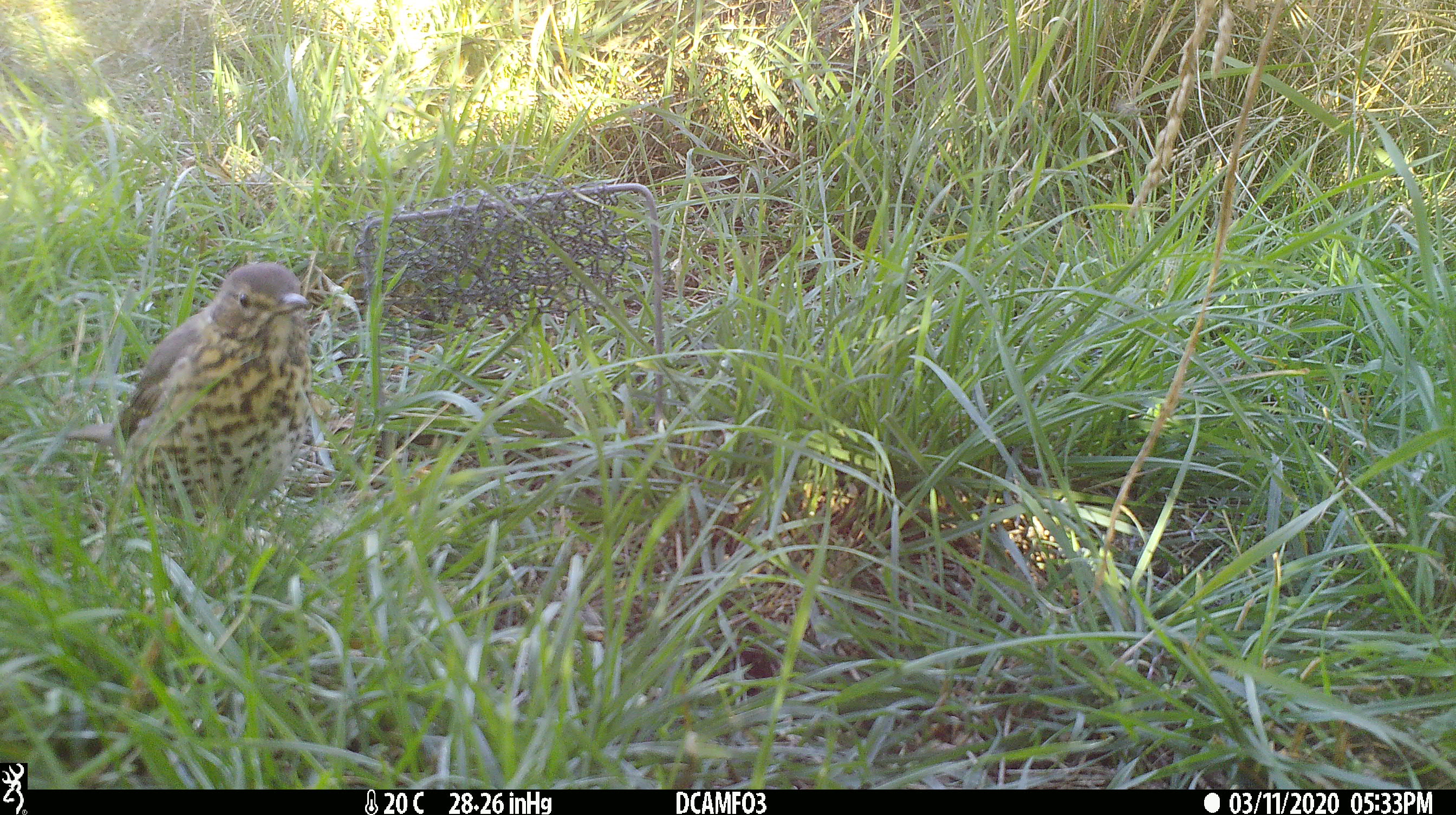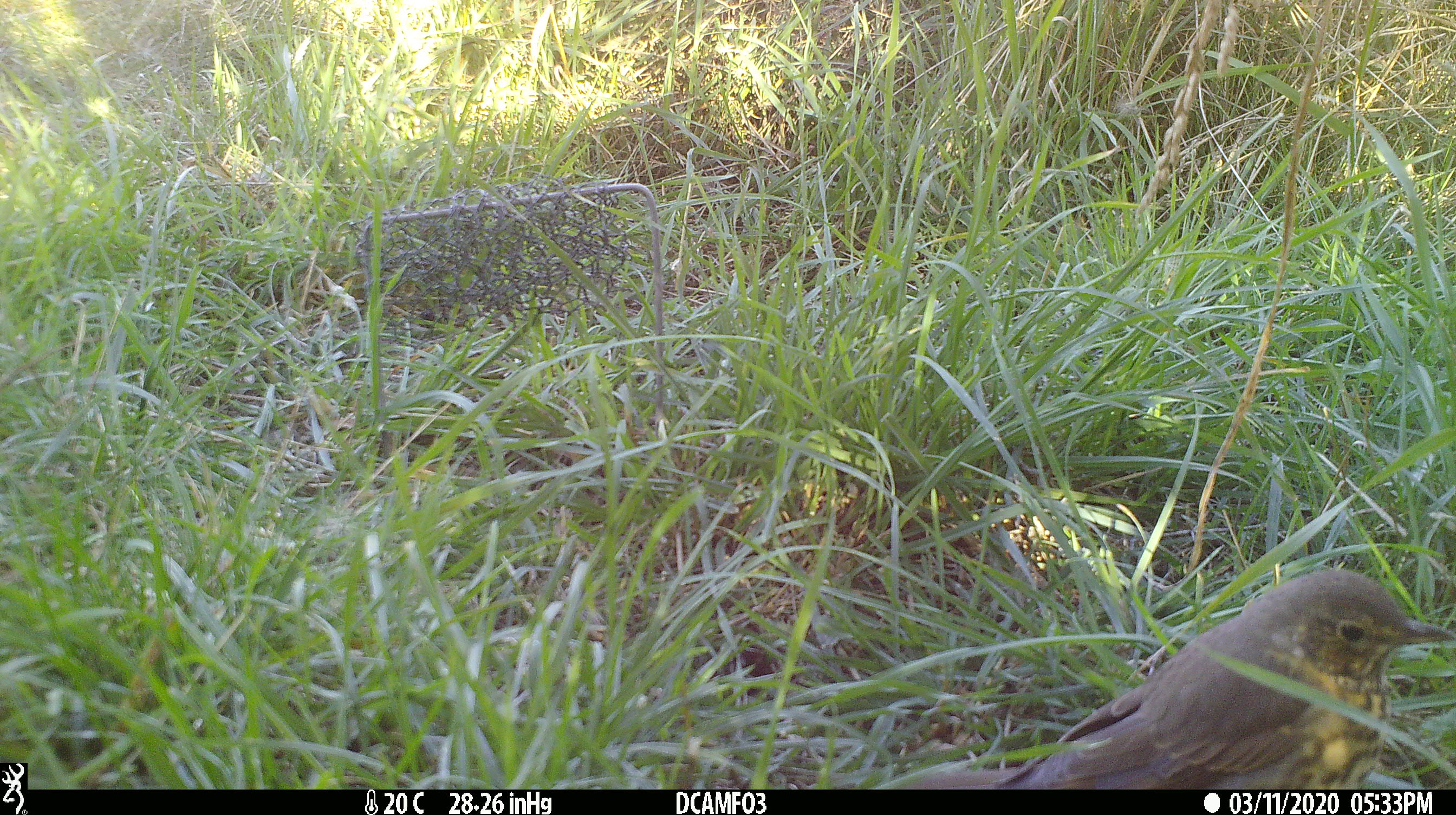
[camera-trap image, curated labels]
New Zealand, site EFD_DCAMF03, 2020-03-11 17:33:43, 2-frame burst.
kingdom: Animalia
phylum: Chordata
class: Aves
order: Passeriformes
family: Turdidae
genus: Turdus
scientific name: Turdus philomelos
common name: song thrush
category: thrush